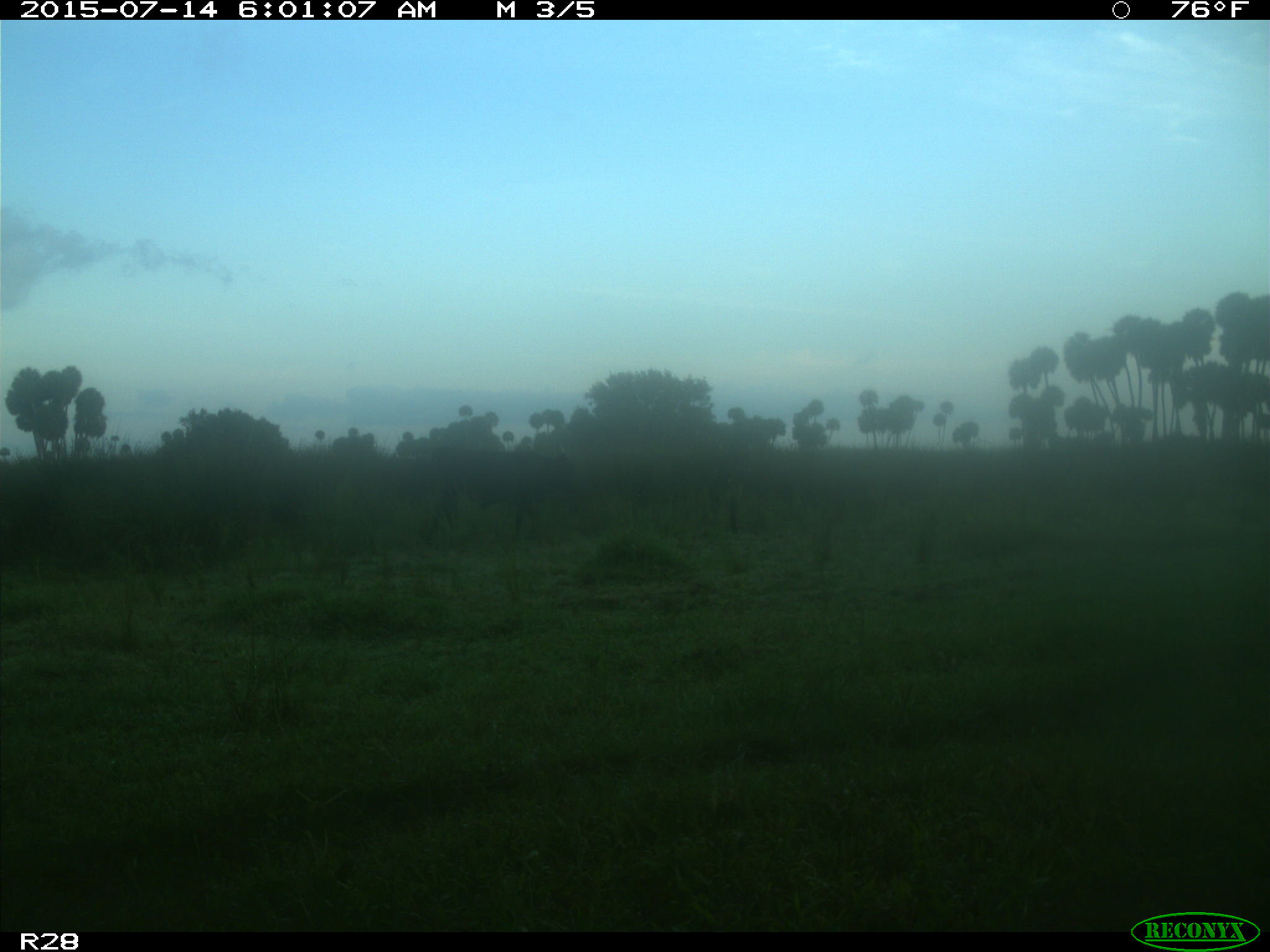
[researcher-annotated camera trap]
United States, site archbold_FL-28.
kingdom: Animalia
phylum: Chordata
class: Mammalia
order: Artiodactyla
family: Bovidae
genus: Bos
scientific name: Bos taurus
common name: domestic cow